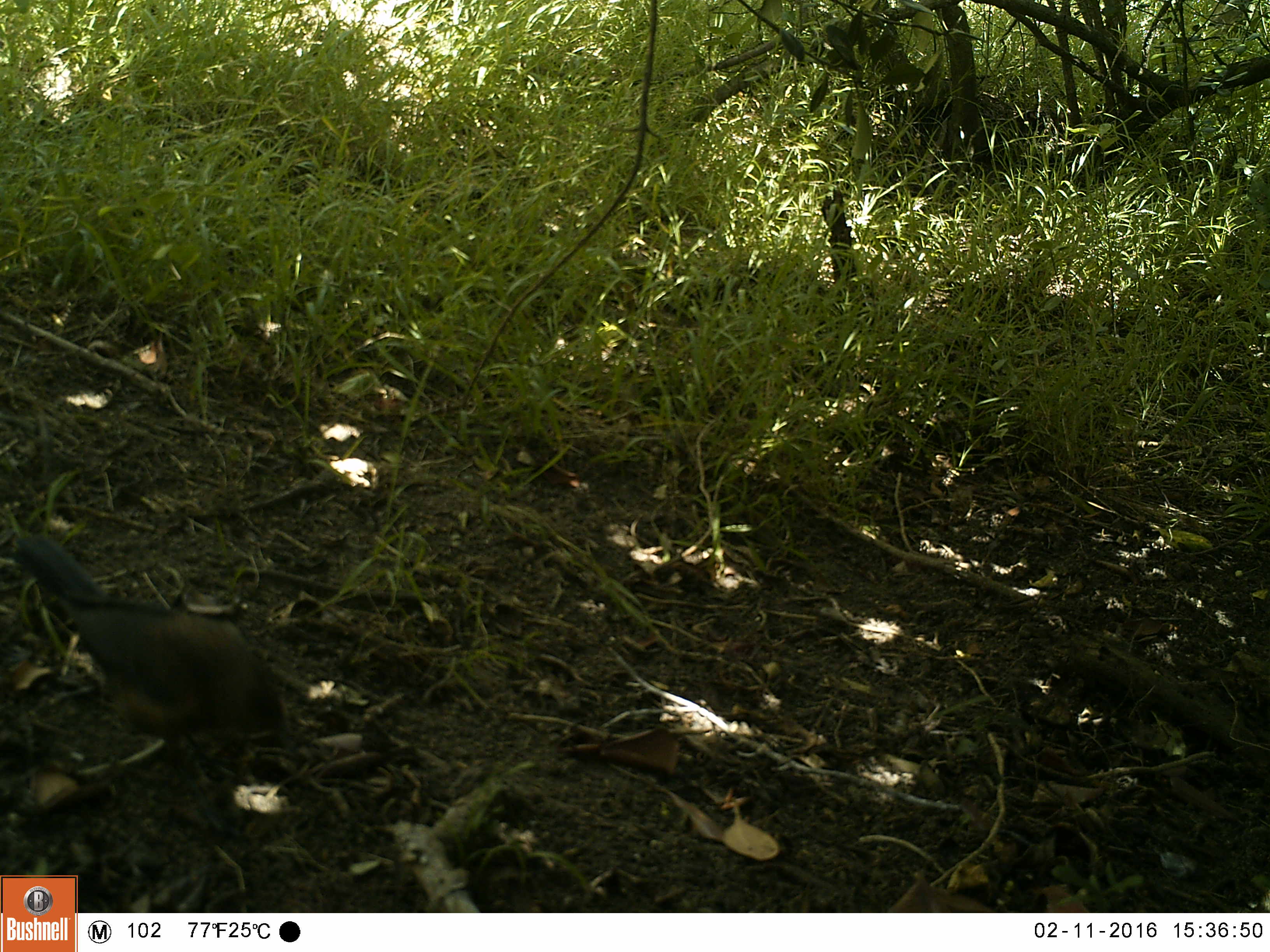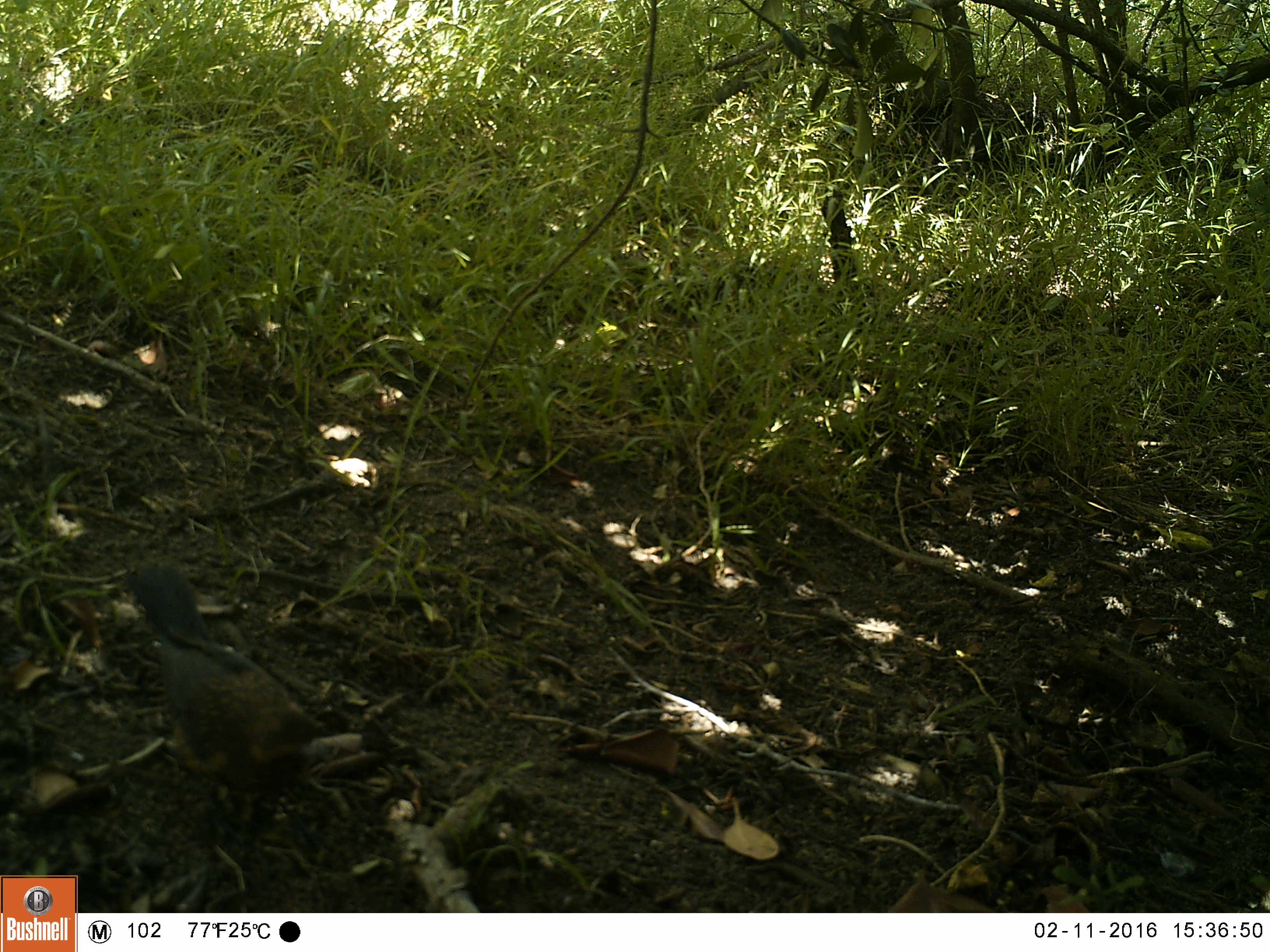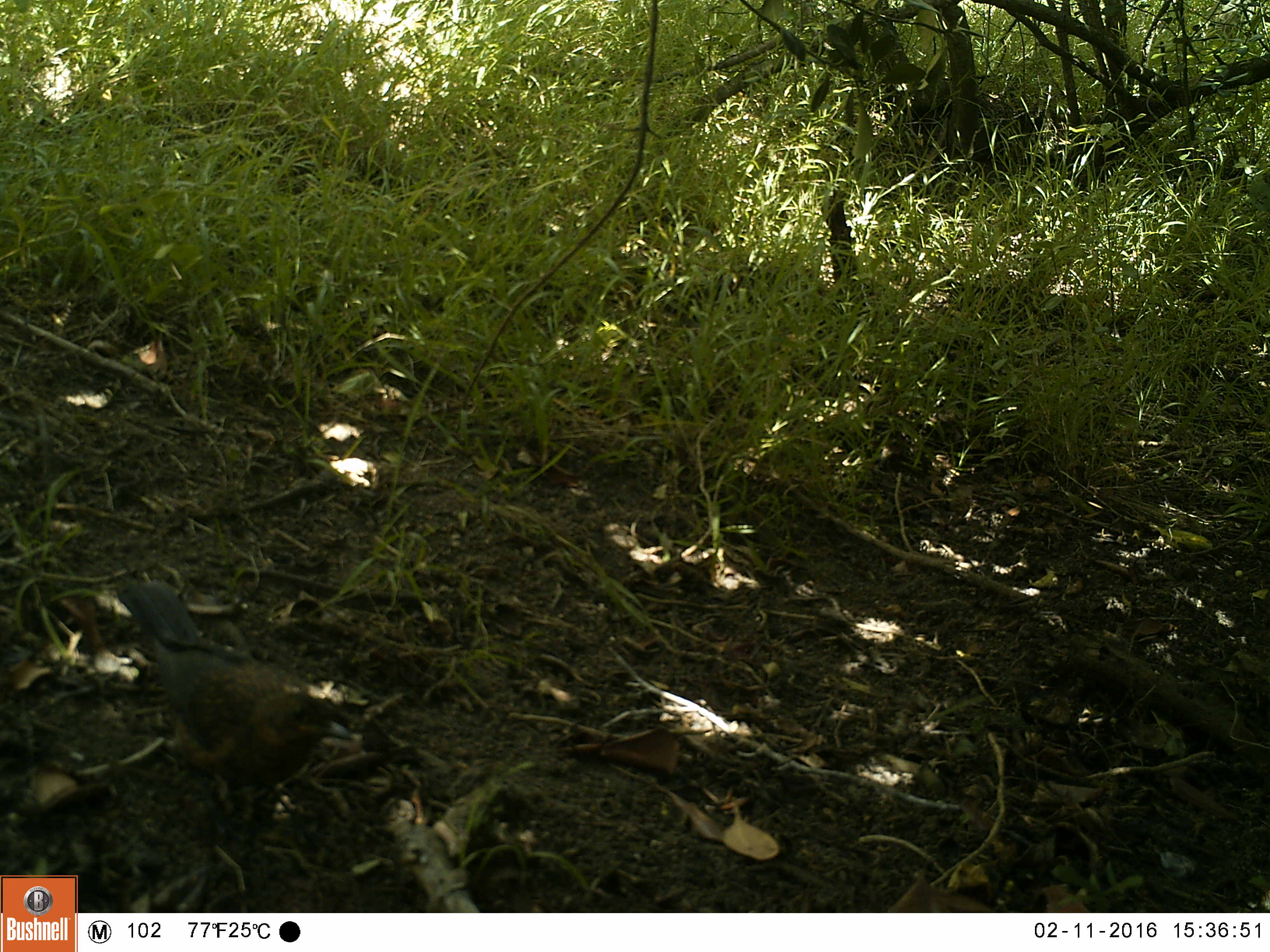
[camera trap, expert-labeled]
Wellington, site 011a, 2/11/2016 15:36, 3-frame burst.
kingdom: Animalia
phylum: Chordata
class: Aves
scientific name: Aves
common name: bird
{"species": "bird (Aves)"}